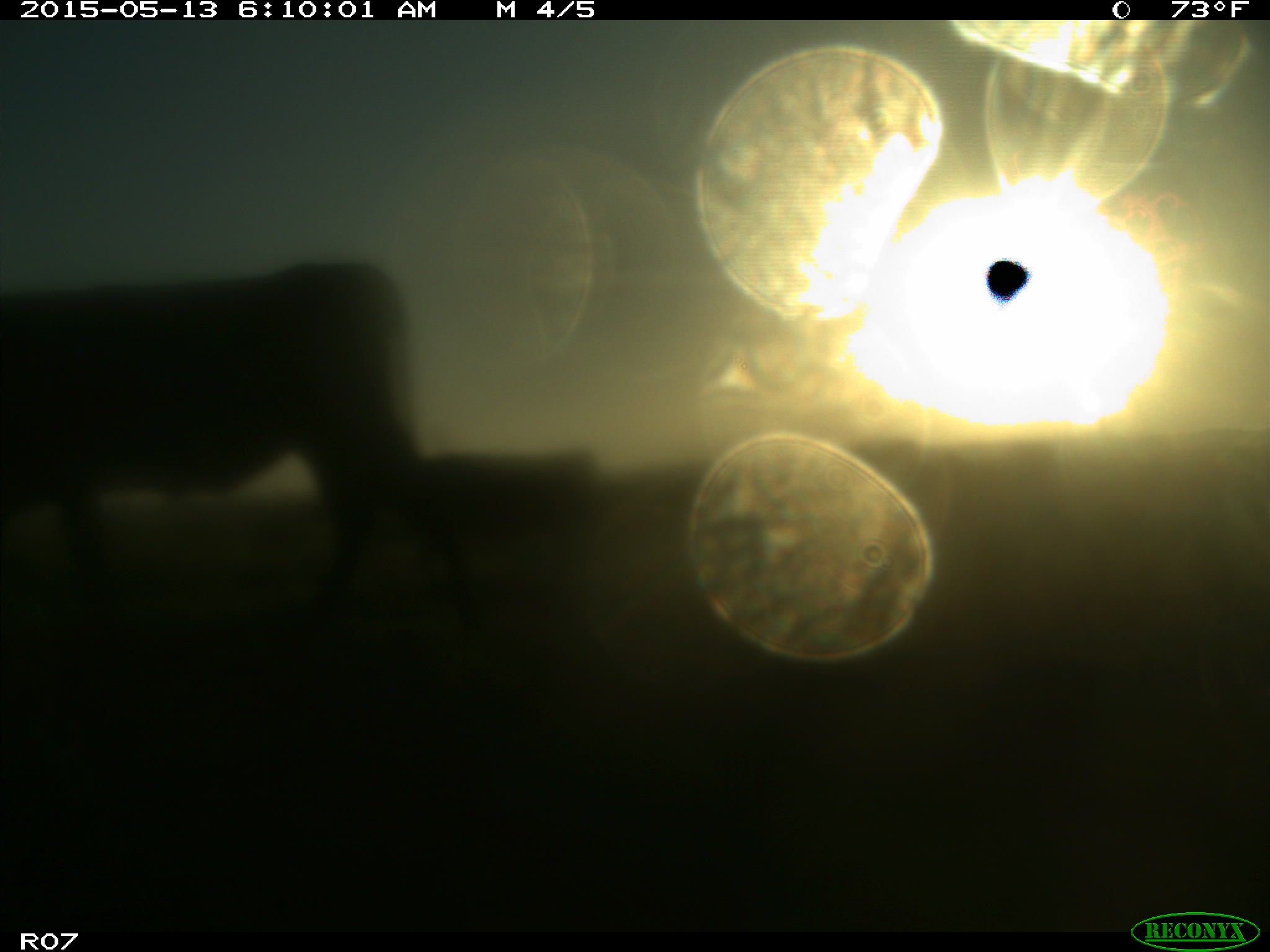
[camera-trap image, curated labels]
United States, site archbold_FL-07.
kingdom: Animalia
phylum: Chordata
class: Mammalia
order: Artiodactyla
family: Bovidae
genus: Bos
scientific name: Bos taurus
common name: domestic cow